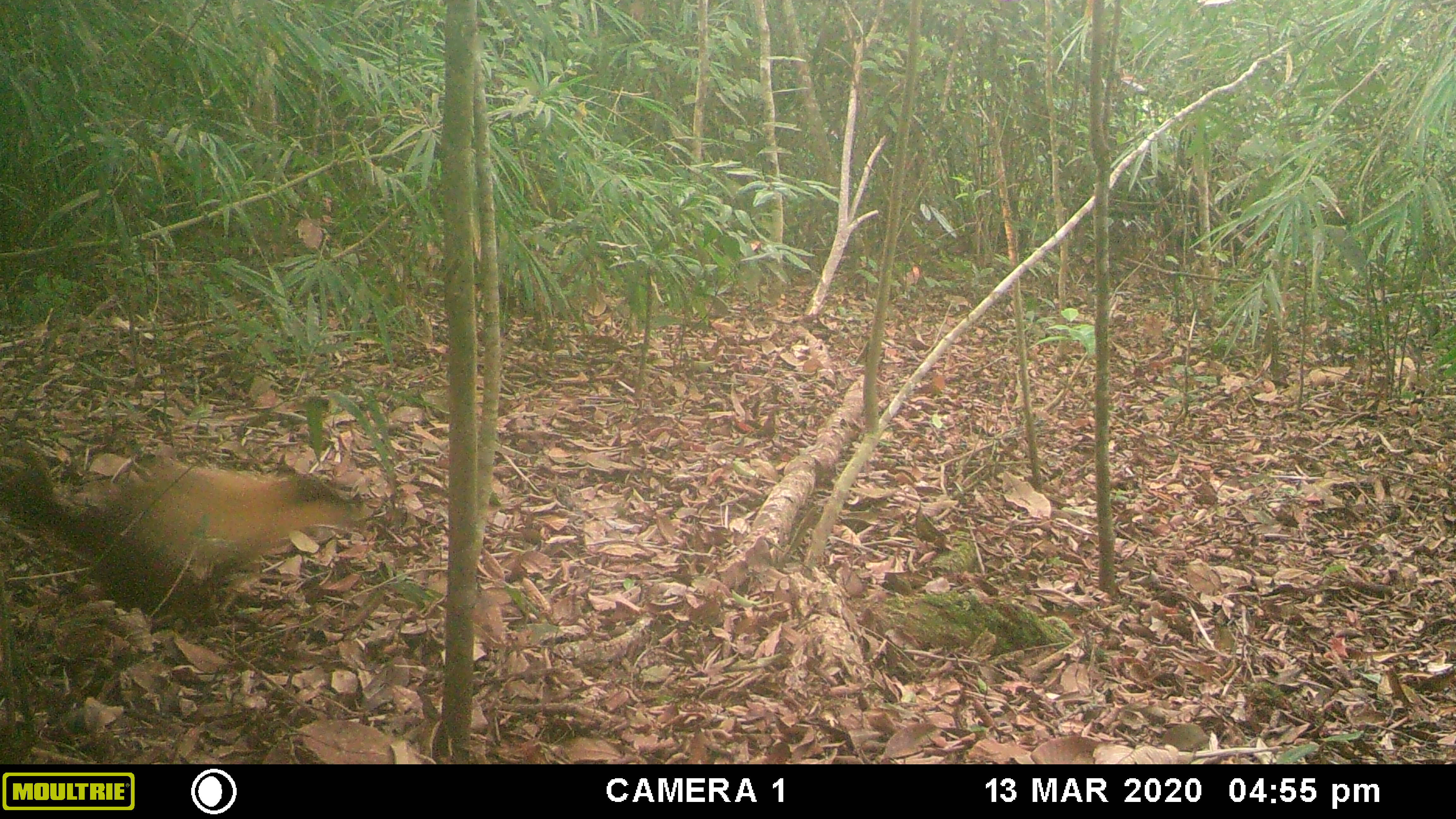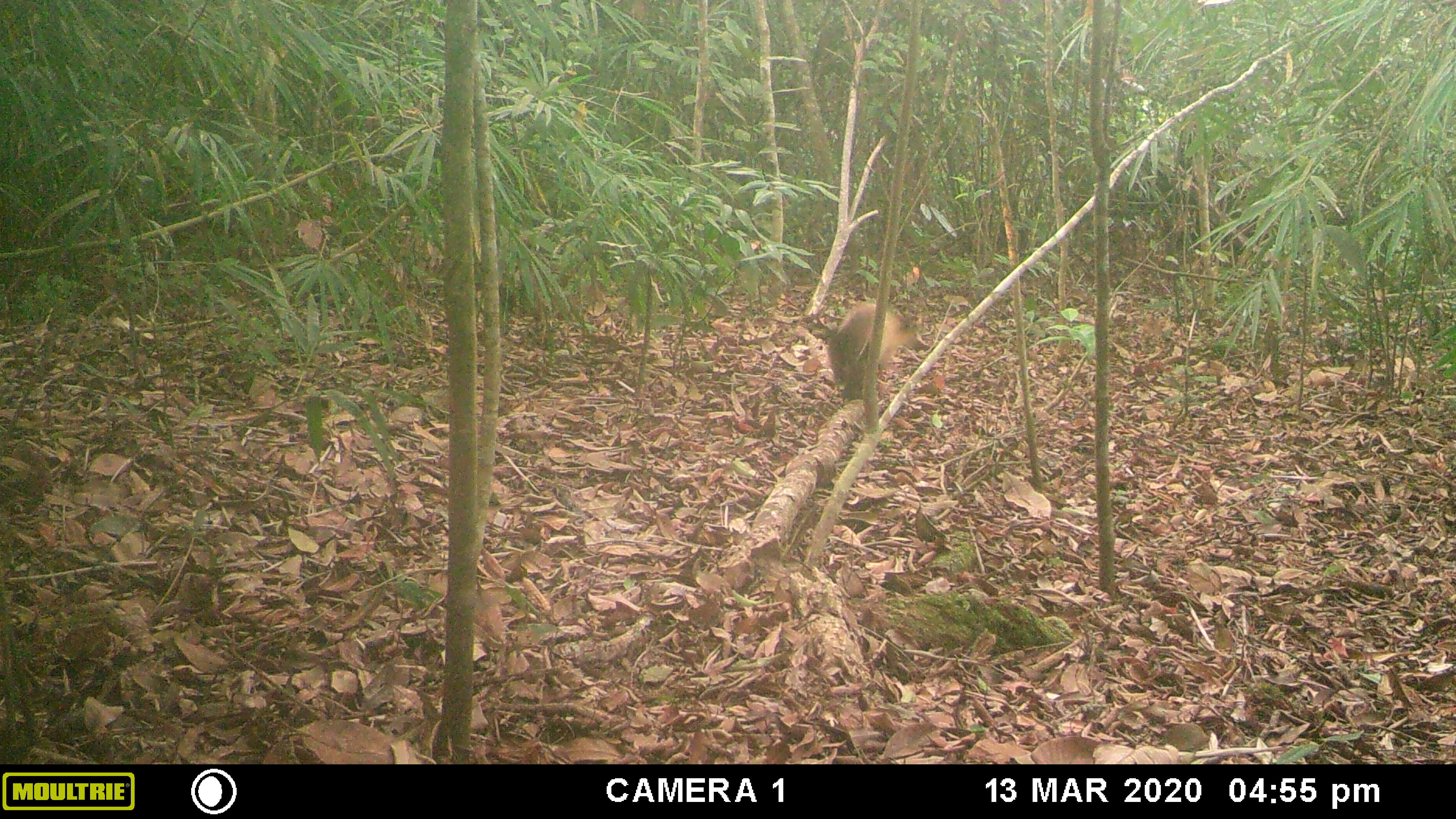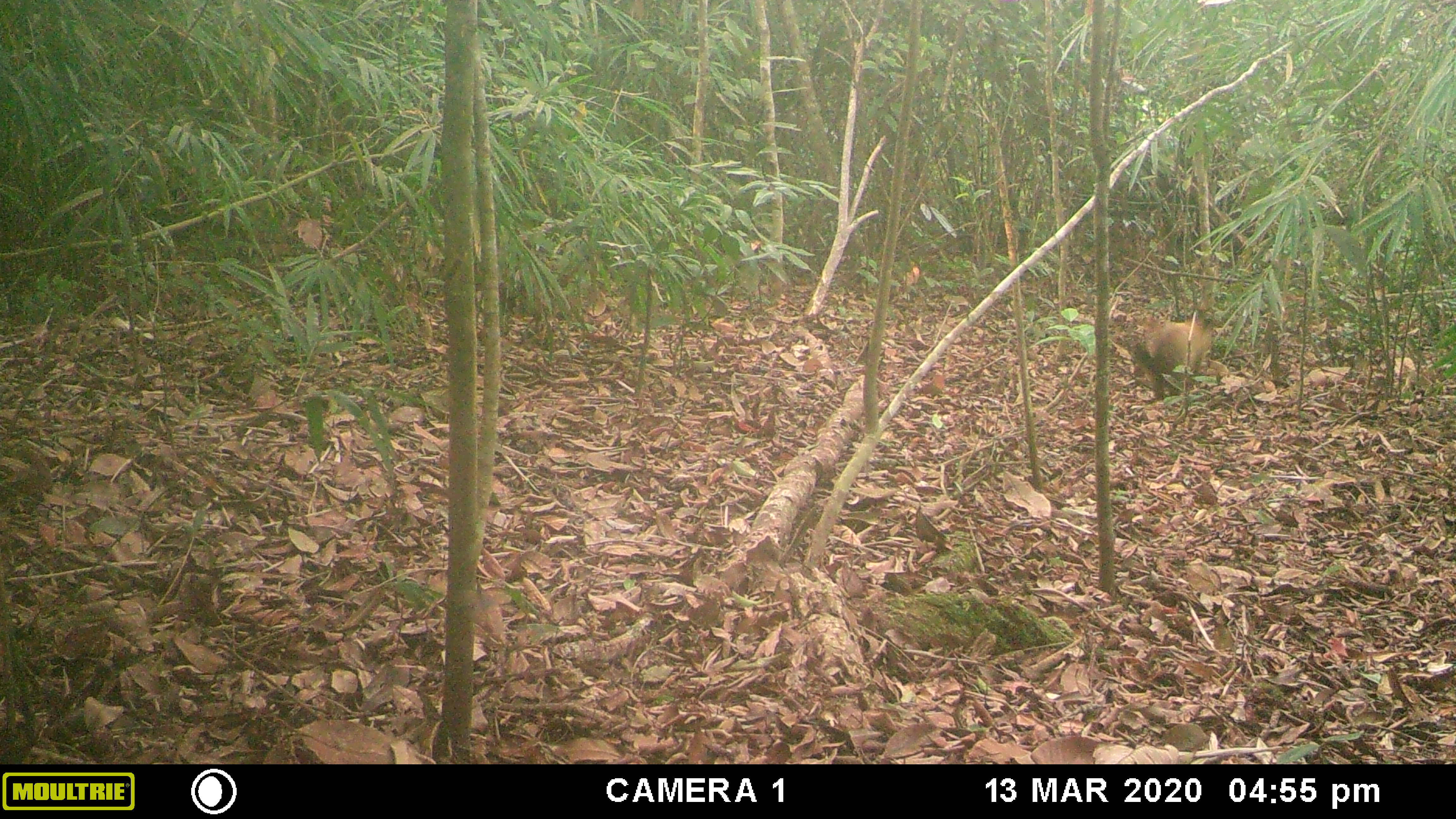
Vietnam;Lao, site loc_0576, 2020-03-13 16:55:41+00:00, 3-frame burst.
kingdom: Animalia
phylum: Chordata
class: Mammalia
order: Carnivora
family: Mustelidae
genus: Martes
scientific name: Martes flavigula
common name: yellow-throated marten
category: yellow throated marten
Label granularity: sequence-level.